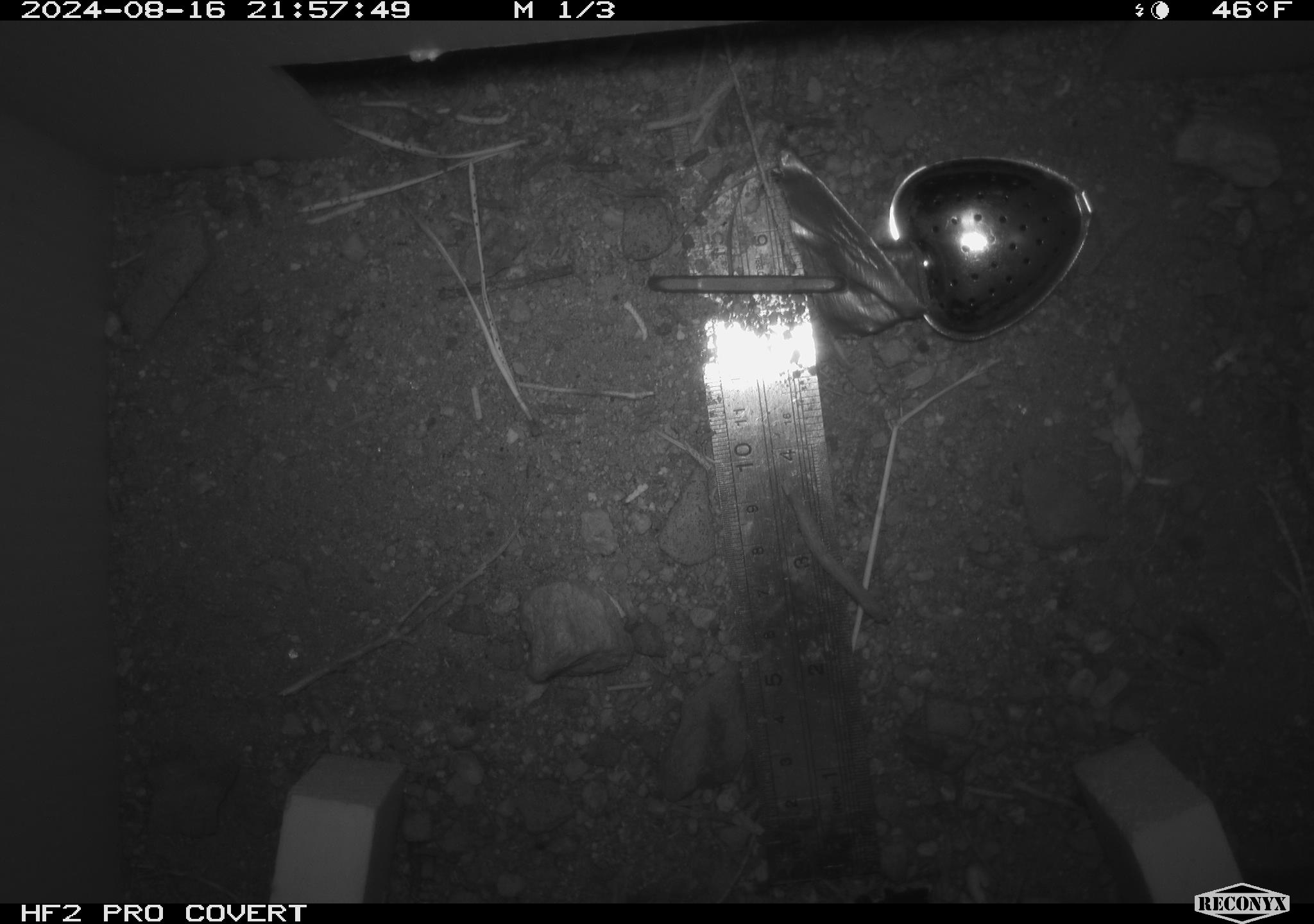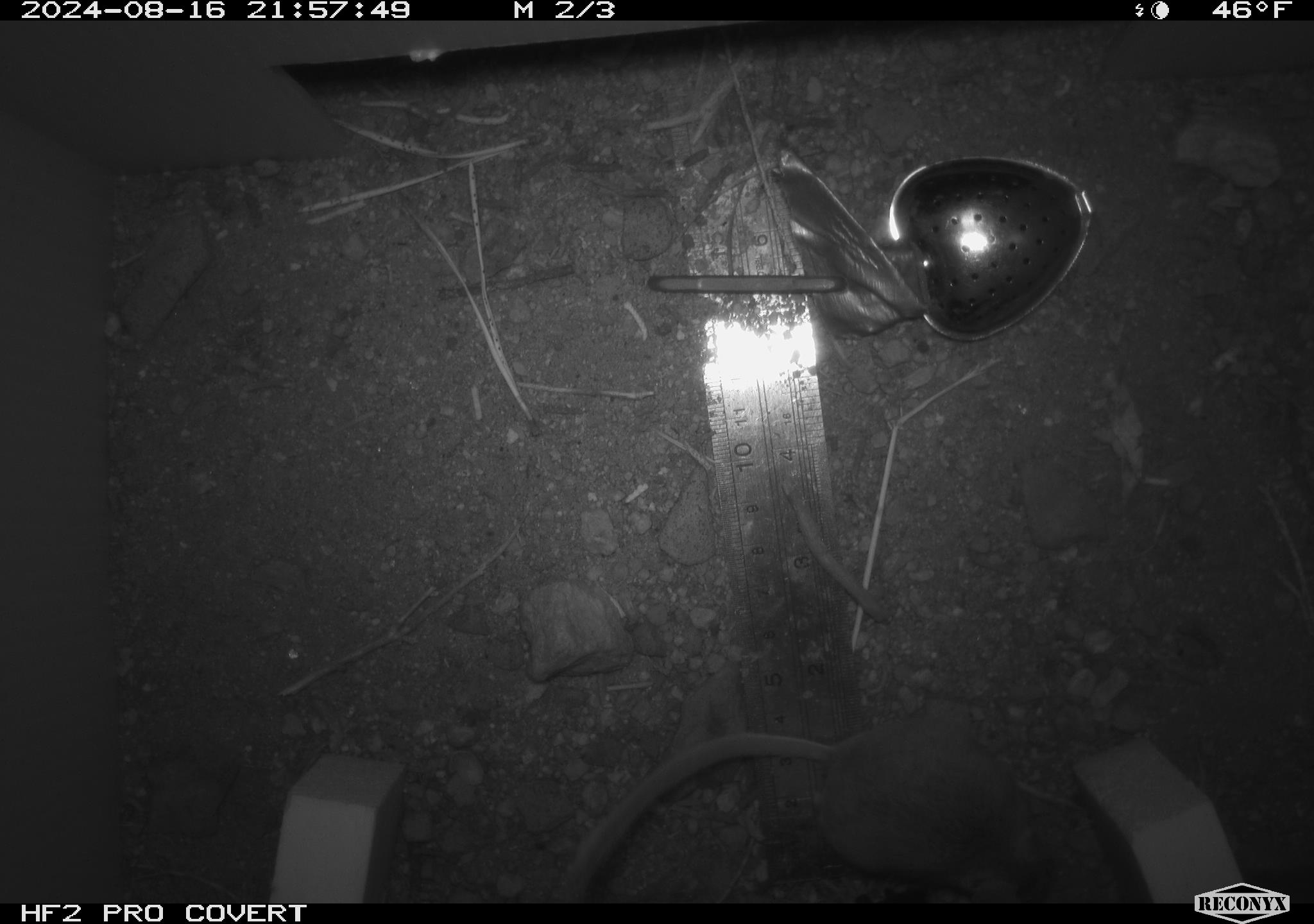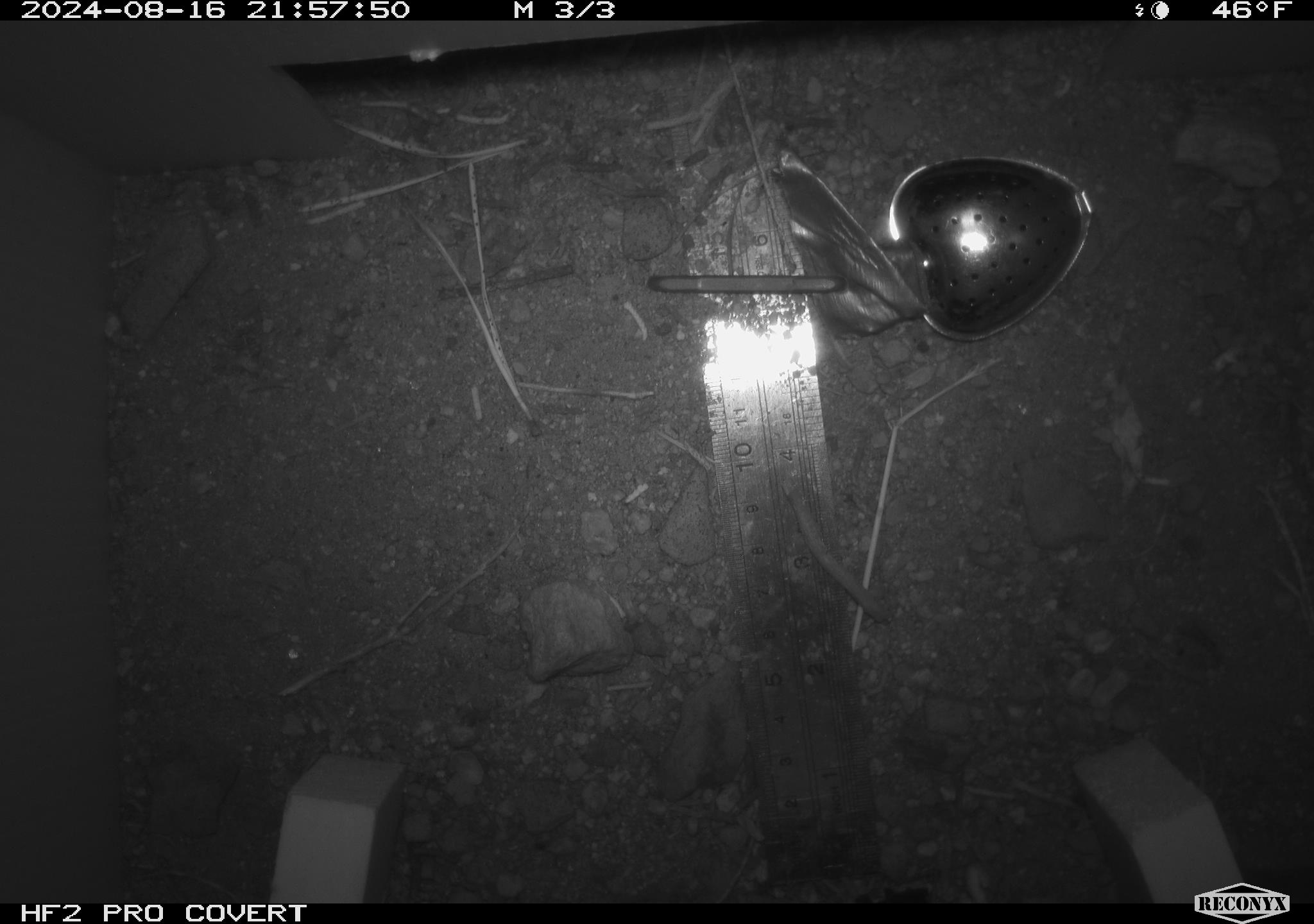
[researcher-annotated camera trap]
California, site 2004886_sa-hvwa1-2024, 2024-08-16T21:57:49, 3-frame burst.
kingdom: Animalia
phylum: Chordata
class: Mammalia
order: Rodentia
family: Sciuridae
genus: Neotamias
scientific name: Neotamias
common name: western chipmunks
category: neotamias species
Neotamias species (western chipmunks) (Neotamias).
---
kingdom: Animalia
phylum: Chordata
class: Mammalia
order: Rodentia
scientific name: Rodentia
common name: mouse species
Mouse species (Rodentia).